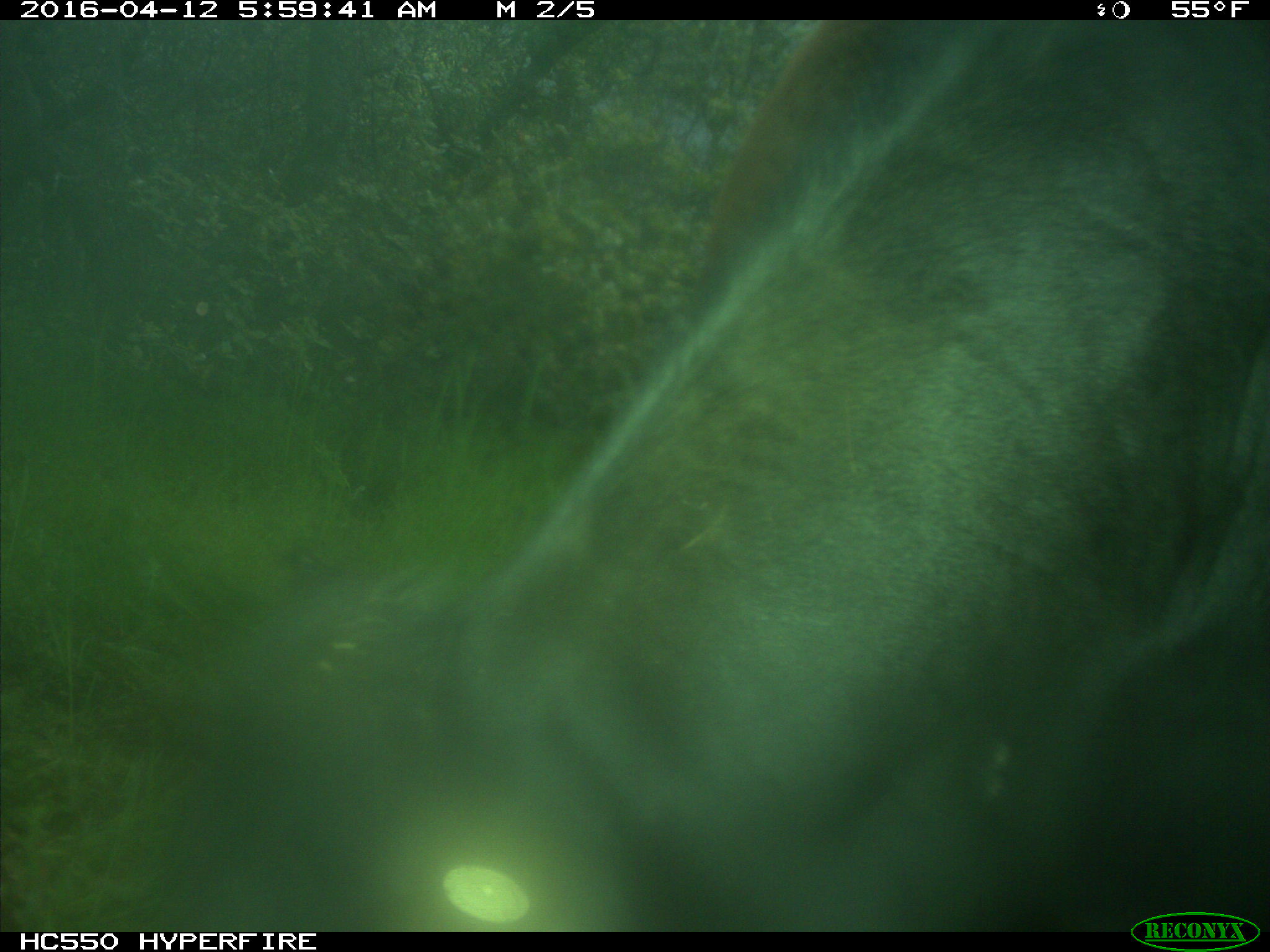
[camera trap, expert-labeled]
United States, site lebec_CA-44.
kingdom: Animalia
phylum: Chordata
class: Mammalia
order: Artiodactyla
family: Bovidae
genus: Bos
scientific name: Bos taurus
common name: domestic cow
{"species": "Bos taurus (domestic cow)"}